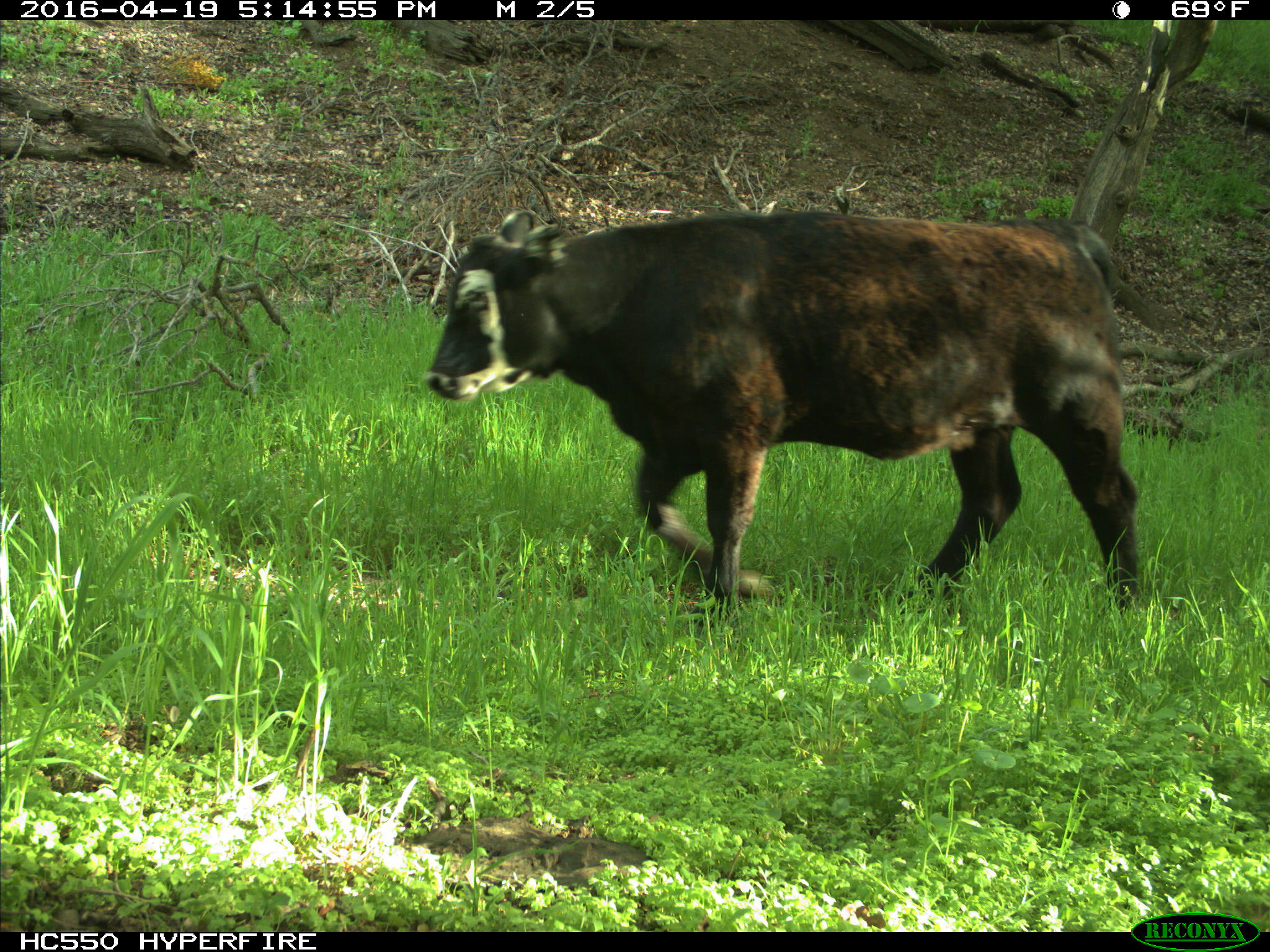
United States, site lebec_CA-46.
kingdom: Animalia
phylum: Chordata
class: Mammalia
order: Artiodactyla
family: Bovidae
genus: Bos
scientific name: Bos taurus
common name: domestic cow